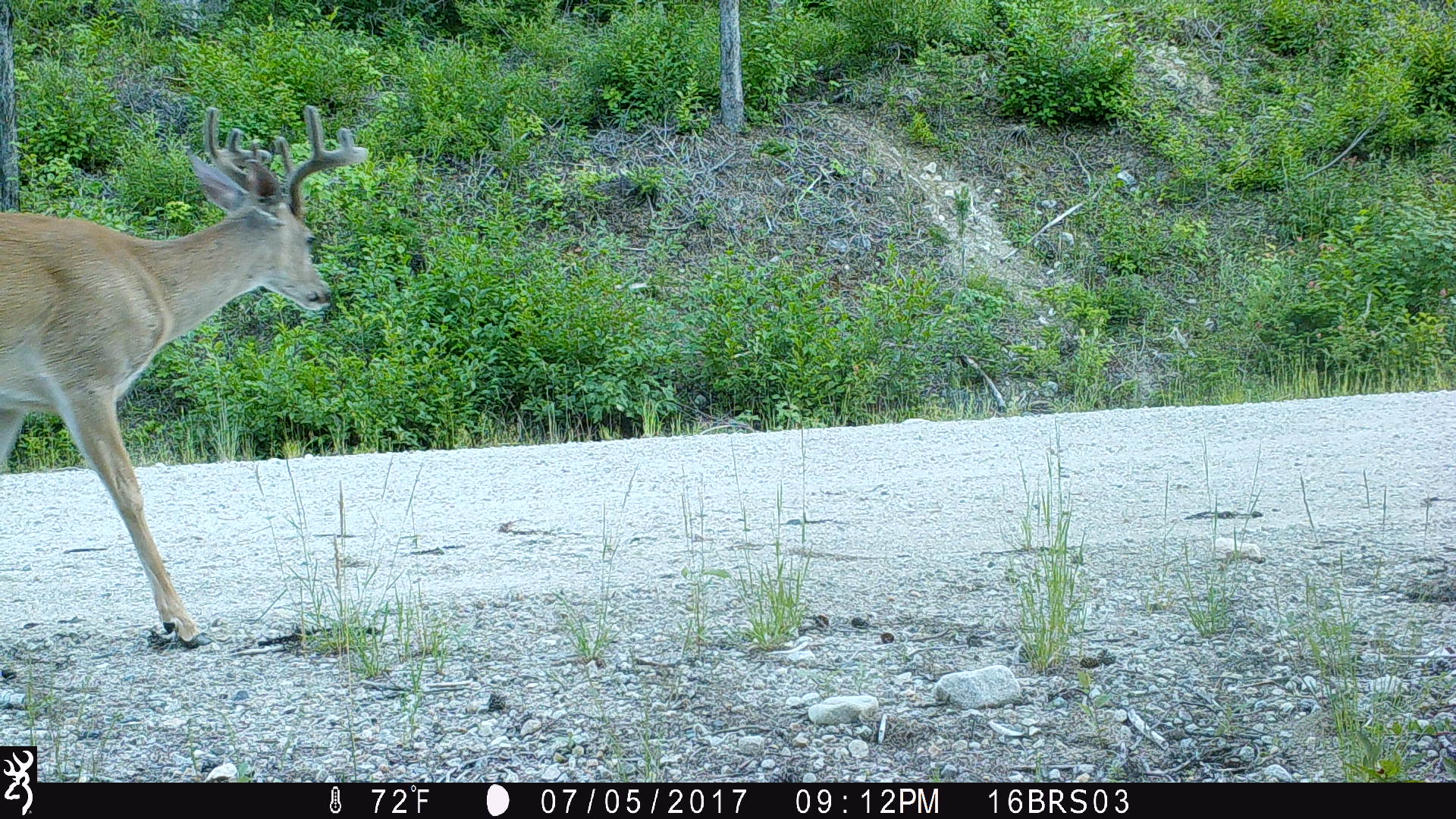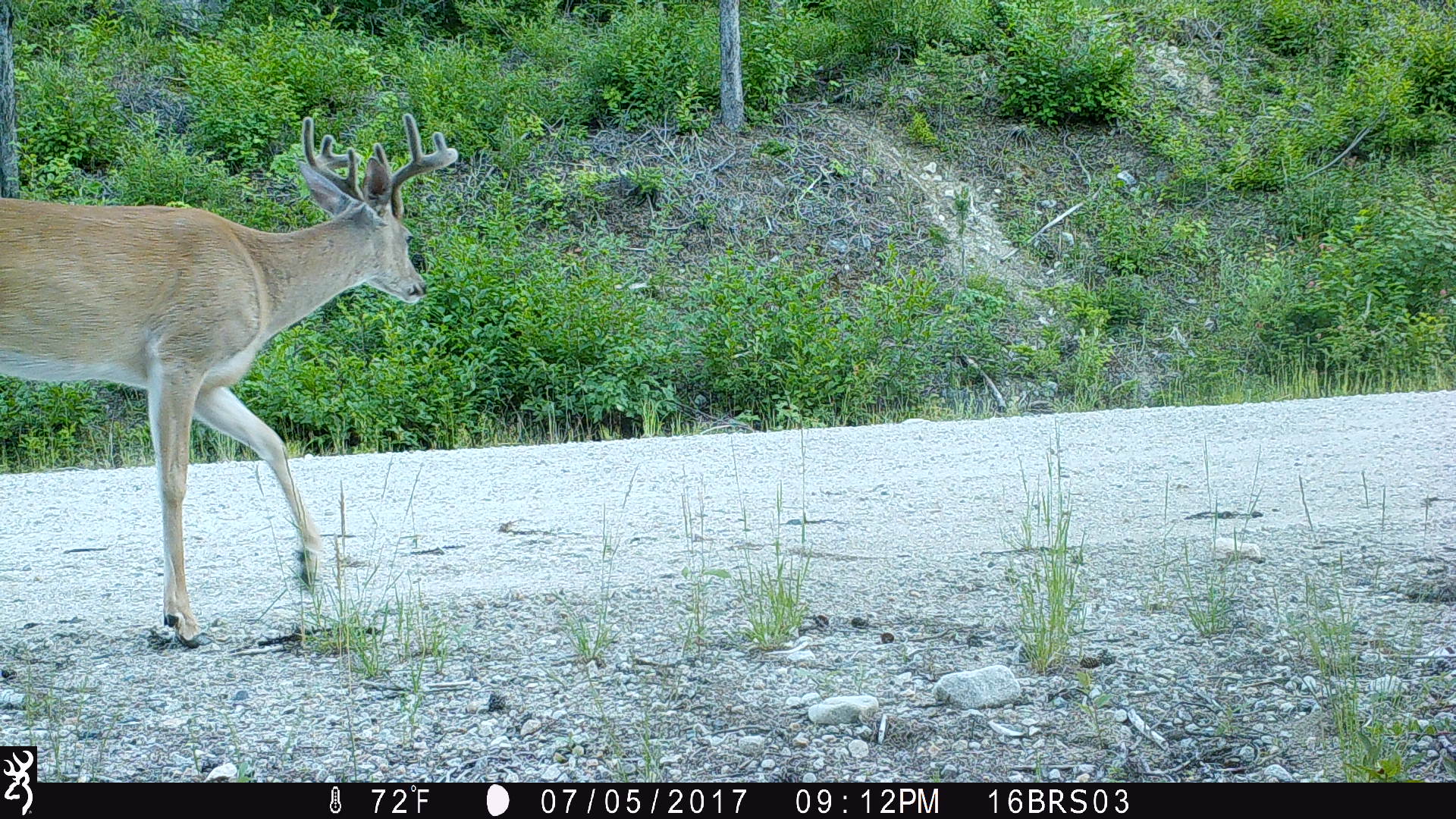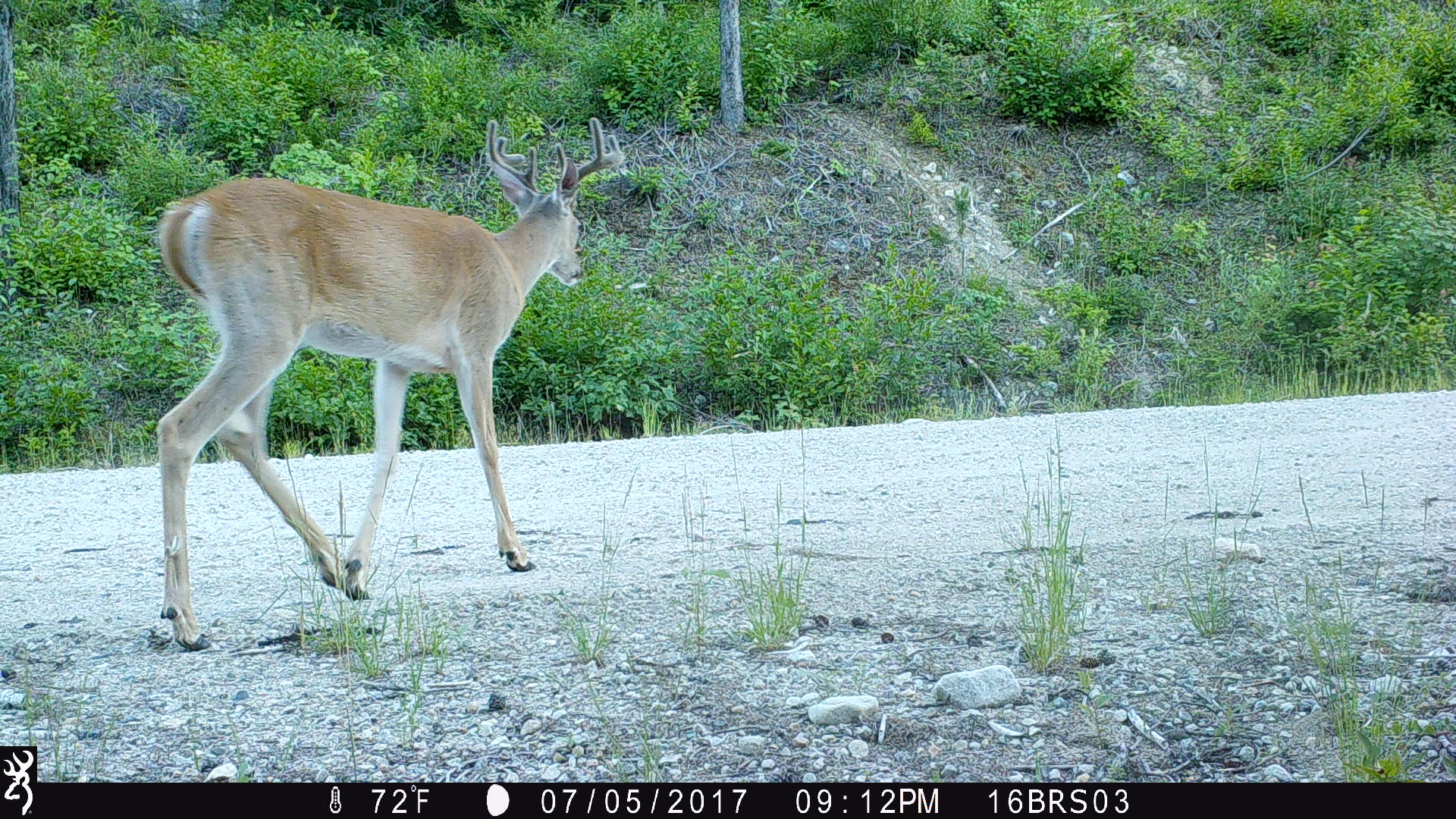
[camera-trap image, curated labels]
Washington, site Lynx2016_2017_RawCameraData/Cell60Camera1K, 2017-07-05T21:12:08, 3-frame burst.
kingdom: Animalia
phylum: Chordata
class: Mammalia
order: Artiodactyla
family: Cervidae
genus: Odocoileus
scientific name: Odocoileus virginianus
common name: white-tailed deer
Odocoileus virginianus (white-tailed deer). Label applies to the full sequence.